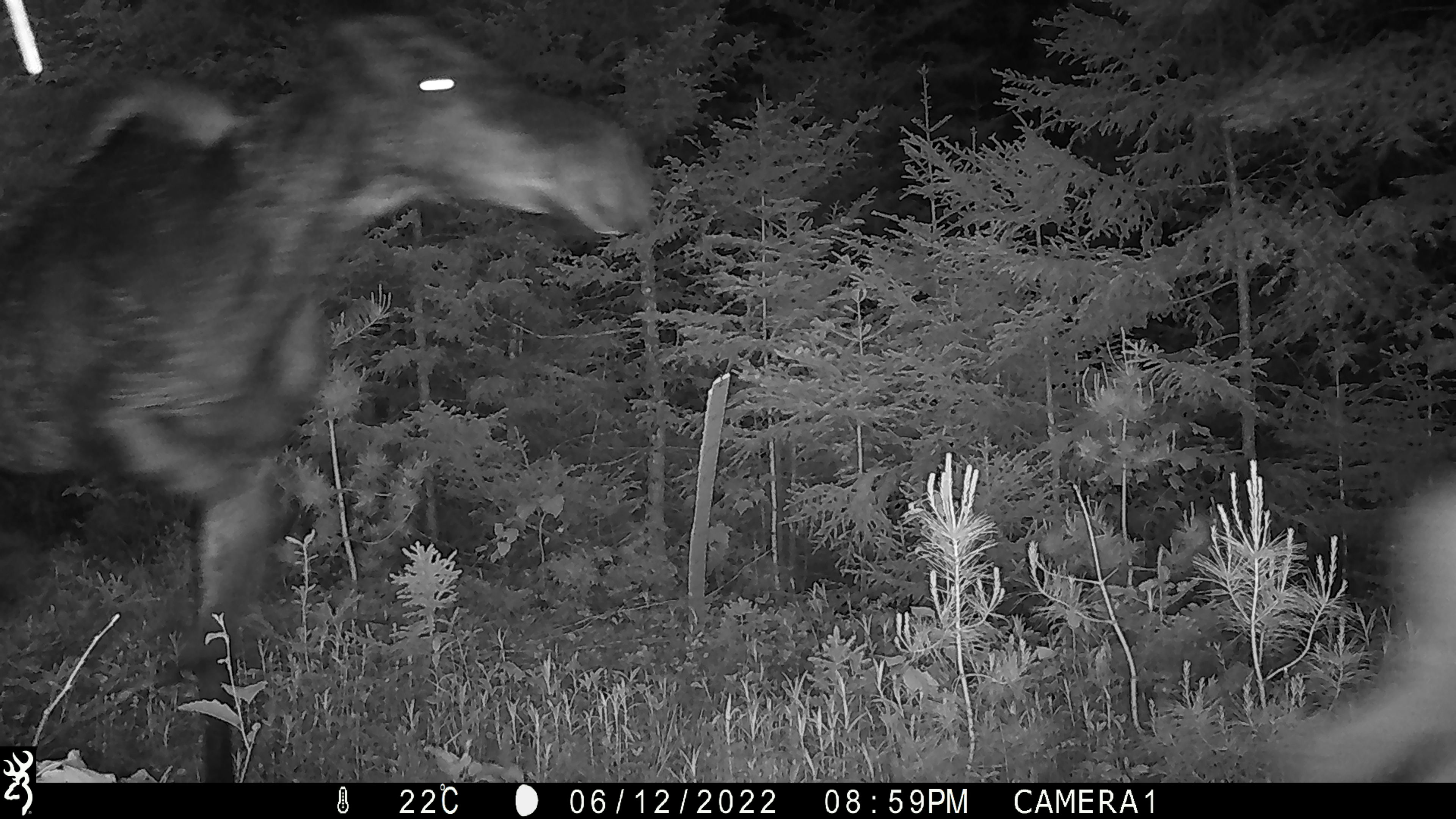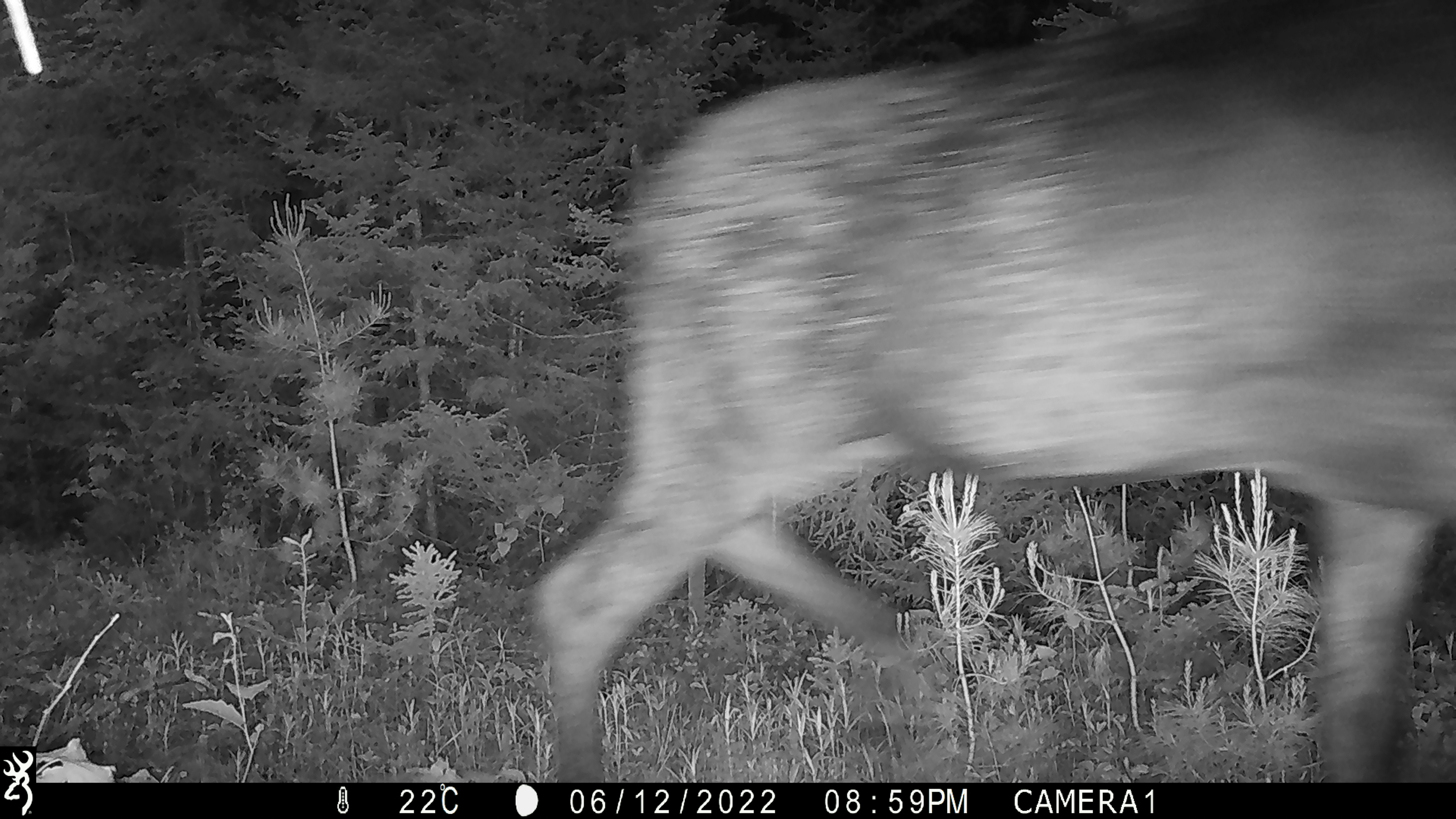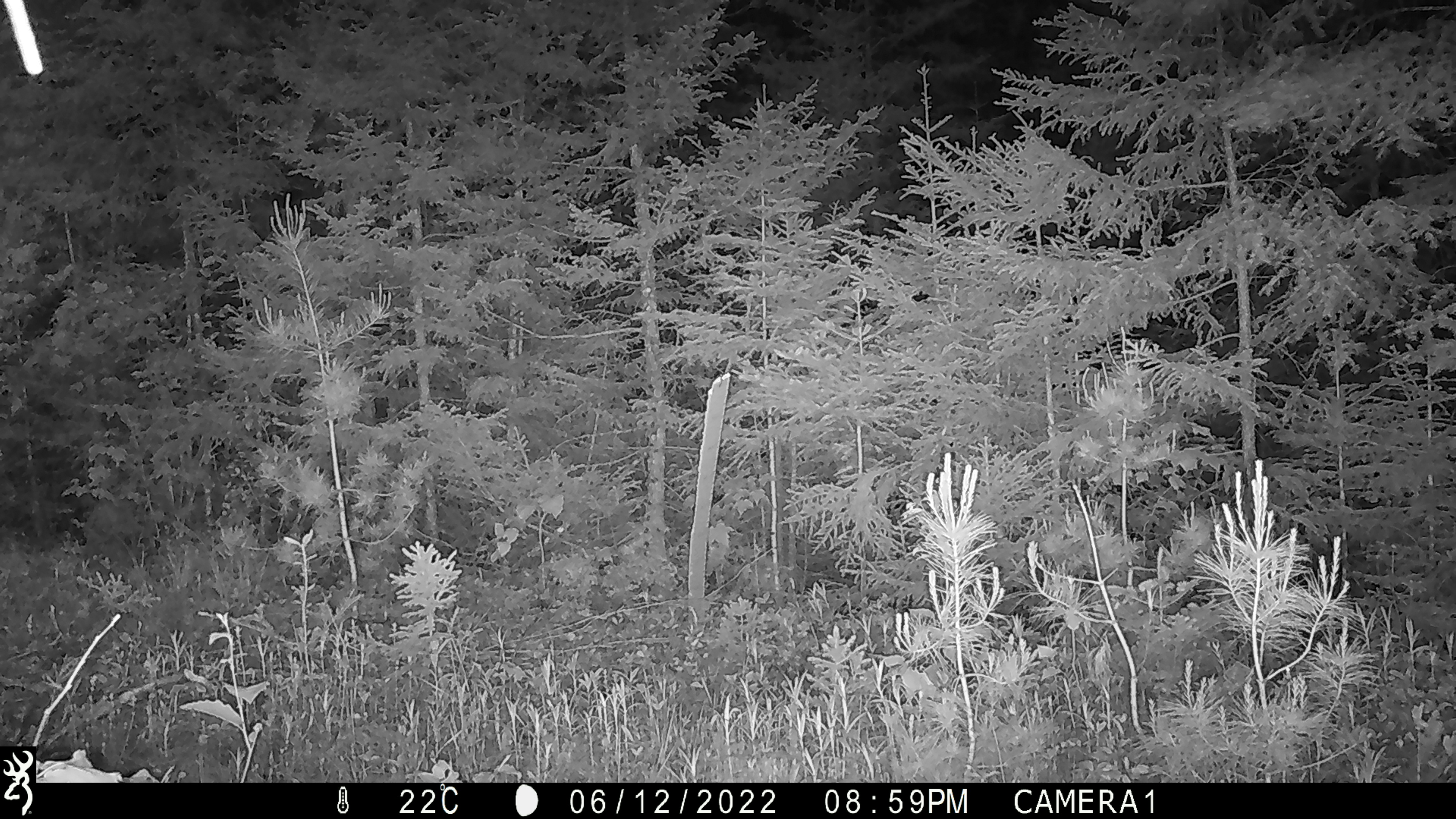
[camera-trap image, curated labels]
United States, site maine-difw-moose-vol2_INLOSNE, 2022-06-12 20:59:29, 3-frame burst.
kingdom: Animalia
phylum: Chordata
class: Mammalia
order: Artiodactyla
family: Cervidae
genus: Alces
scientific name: Alces alces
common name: moose